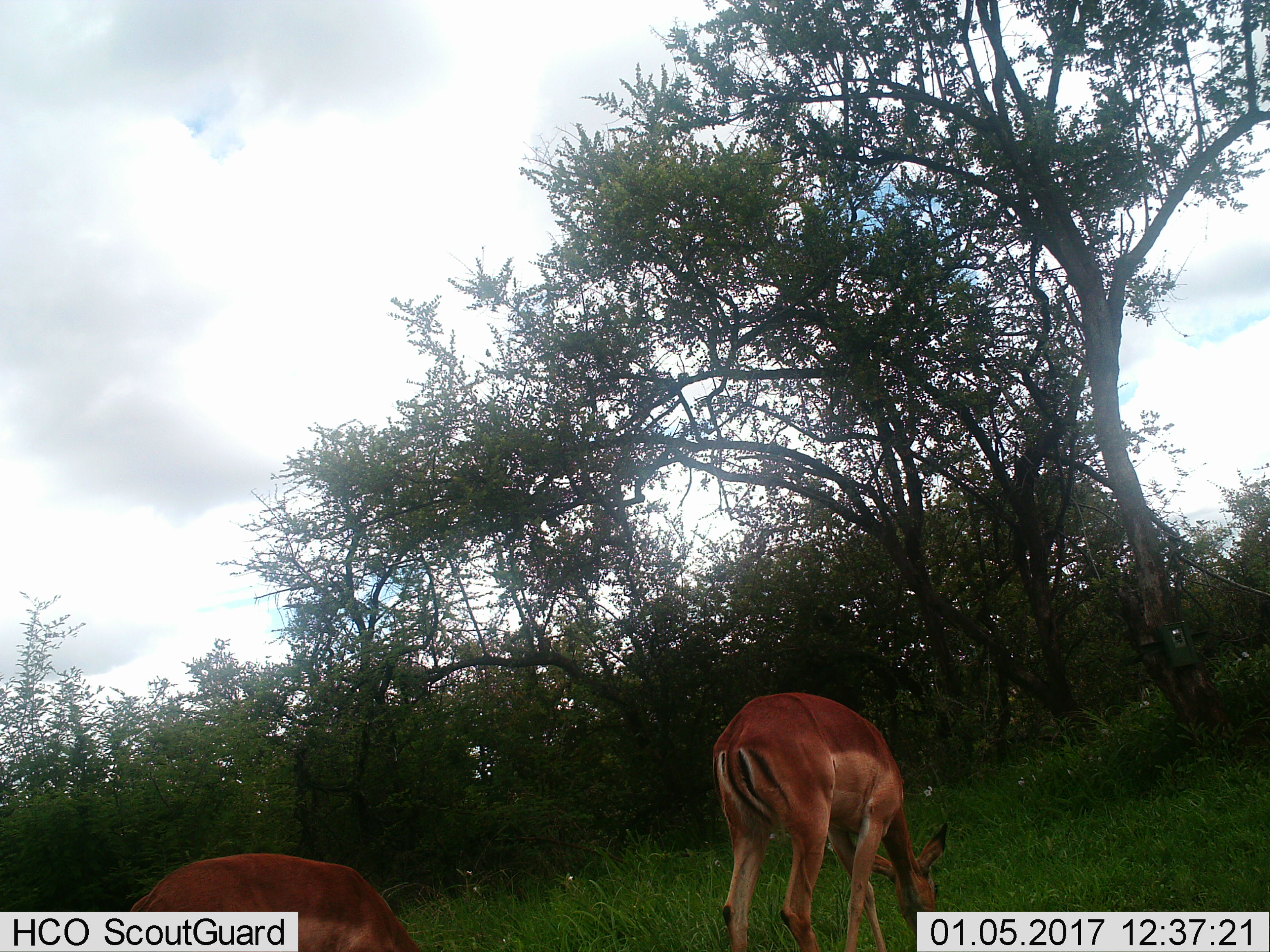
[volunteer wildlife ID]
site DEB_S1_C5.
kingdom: Animalia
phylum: Chordata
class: Mammalia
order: Artiodactyla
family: Bovidae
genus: Aepyceros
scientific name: Aepyceros melampus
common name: impala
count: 2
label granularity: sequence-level